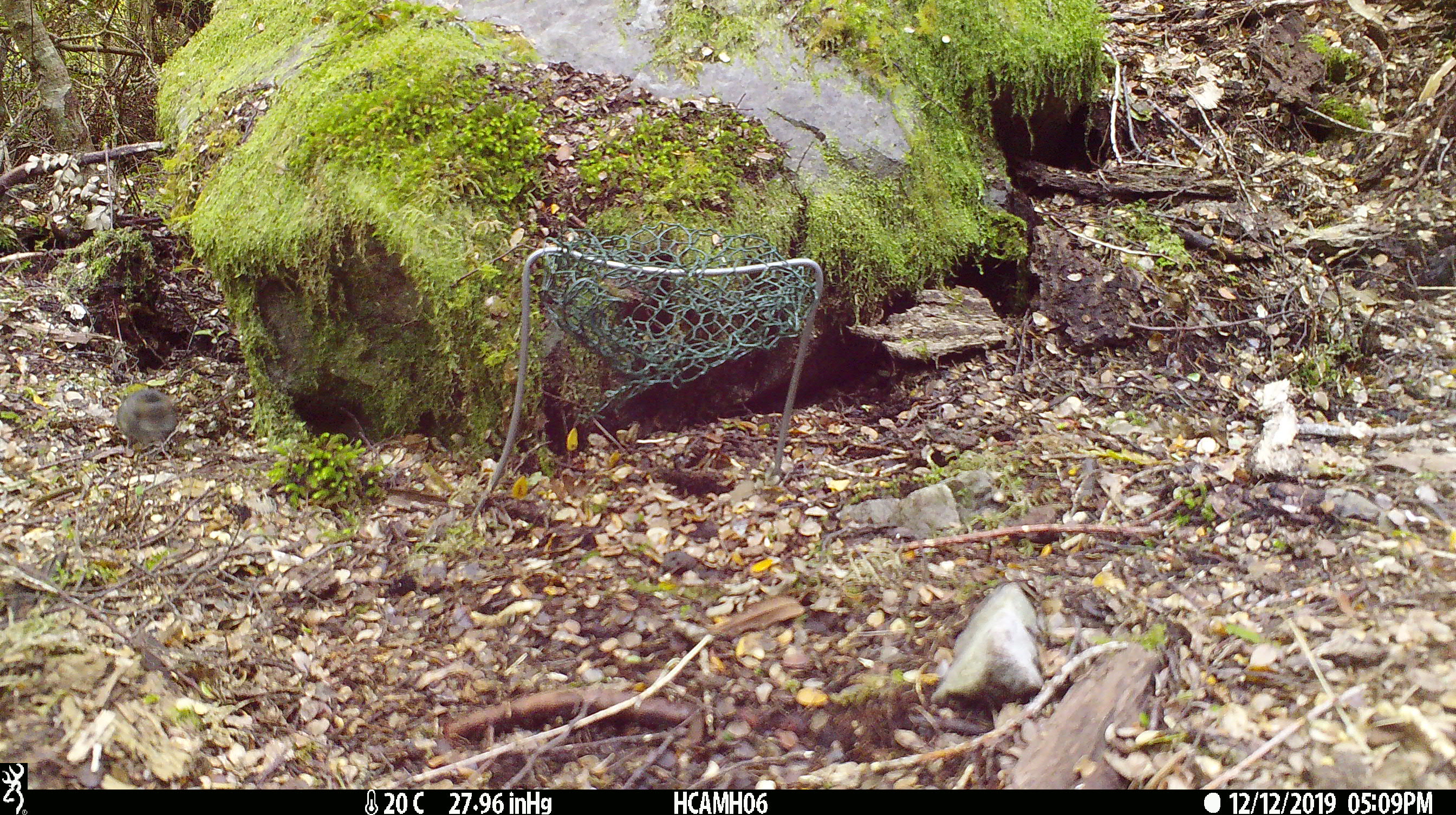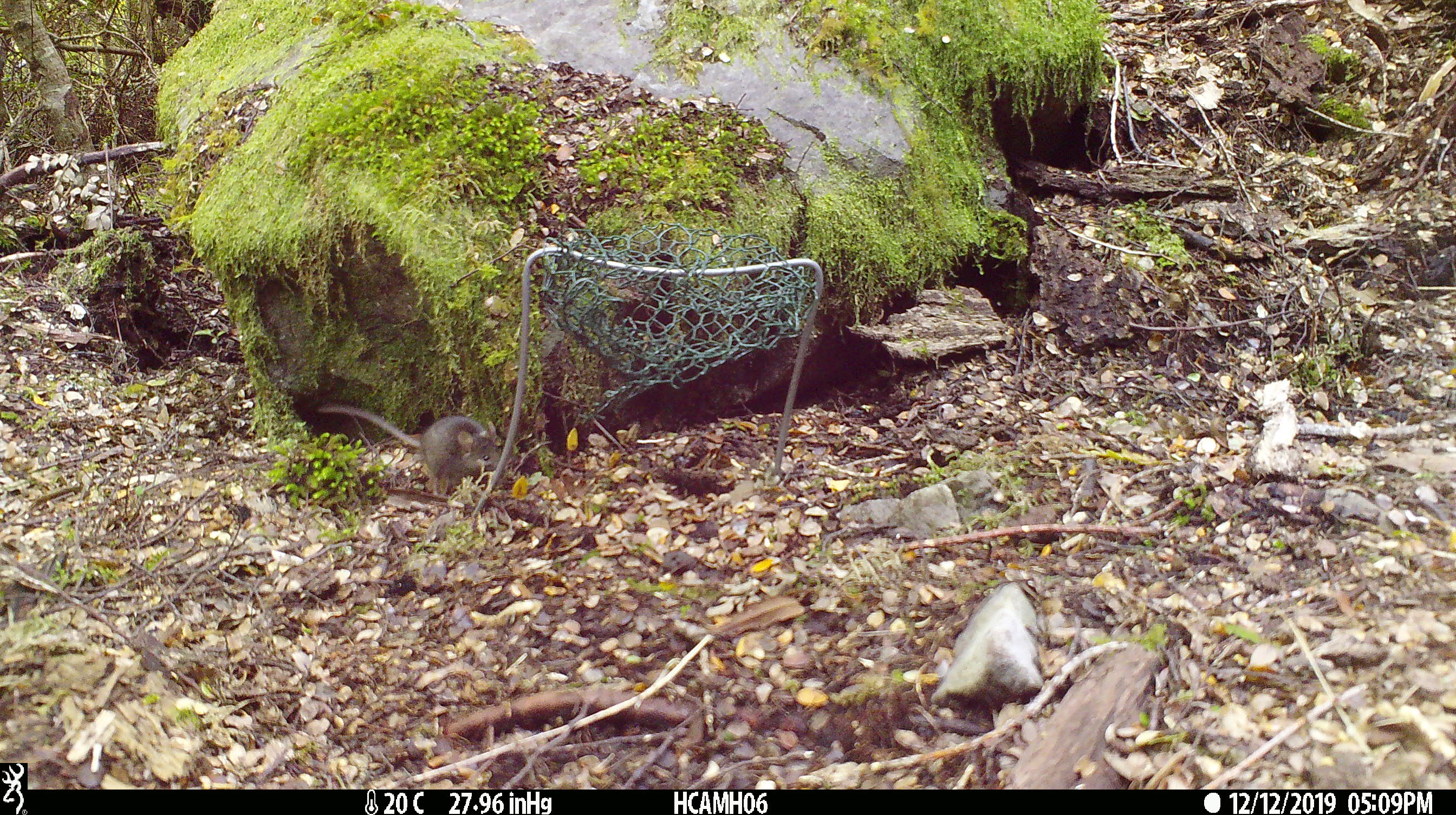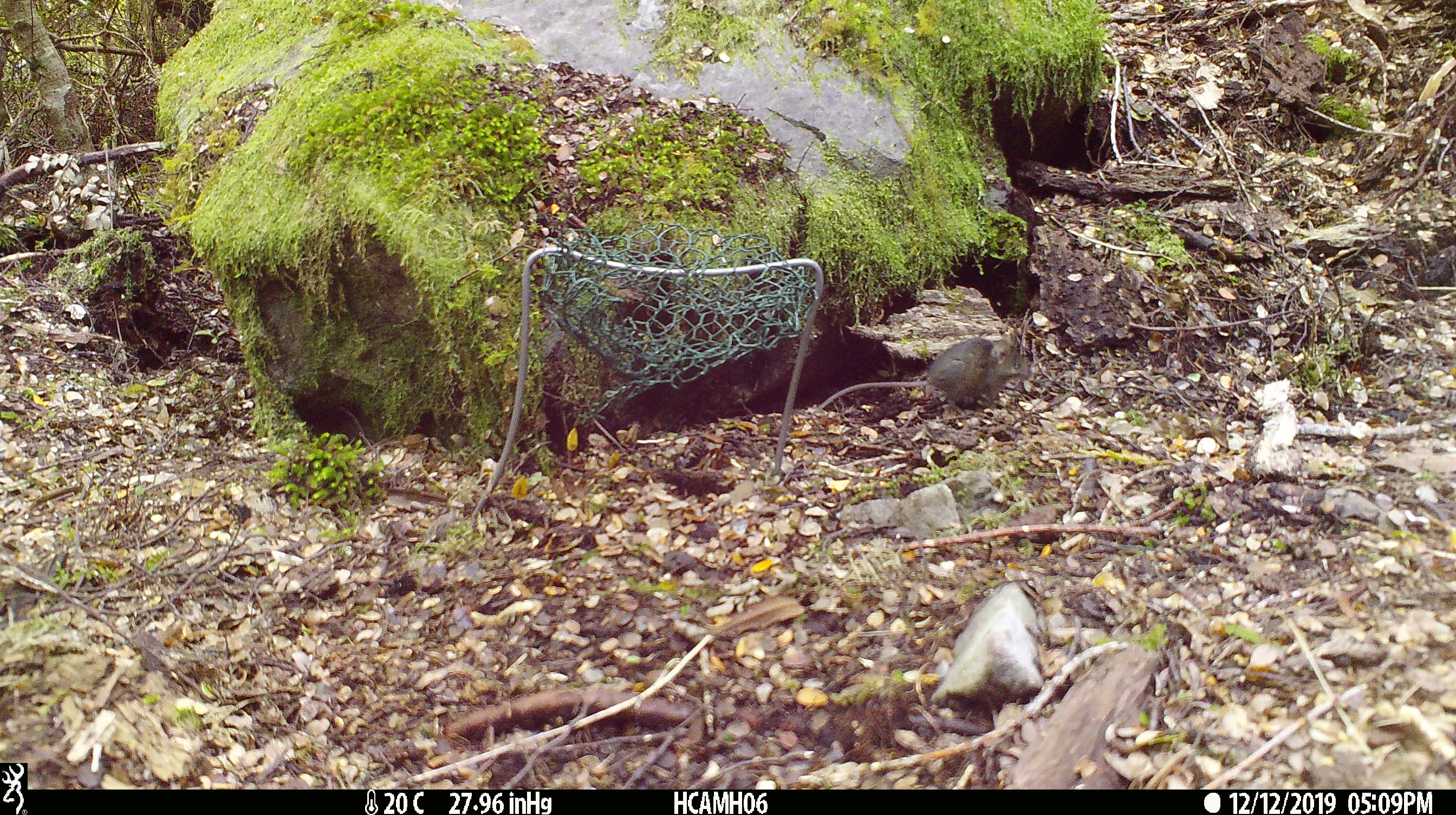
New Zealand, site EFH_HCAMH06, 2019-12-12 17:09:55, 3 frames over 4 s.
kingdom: Animalia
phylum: Chordata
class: Mammalia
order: Rodentia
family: Muridae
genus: Mus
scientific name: Mus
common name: mouse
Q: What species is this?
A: Mouse (Mus).